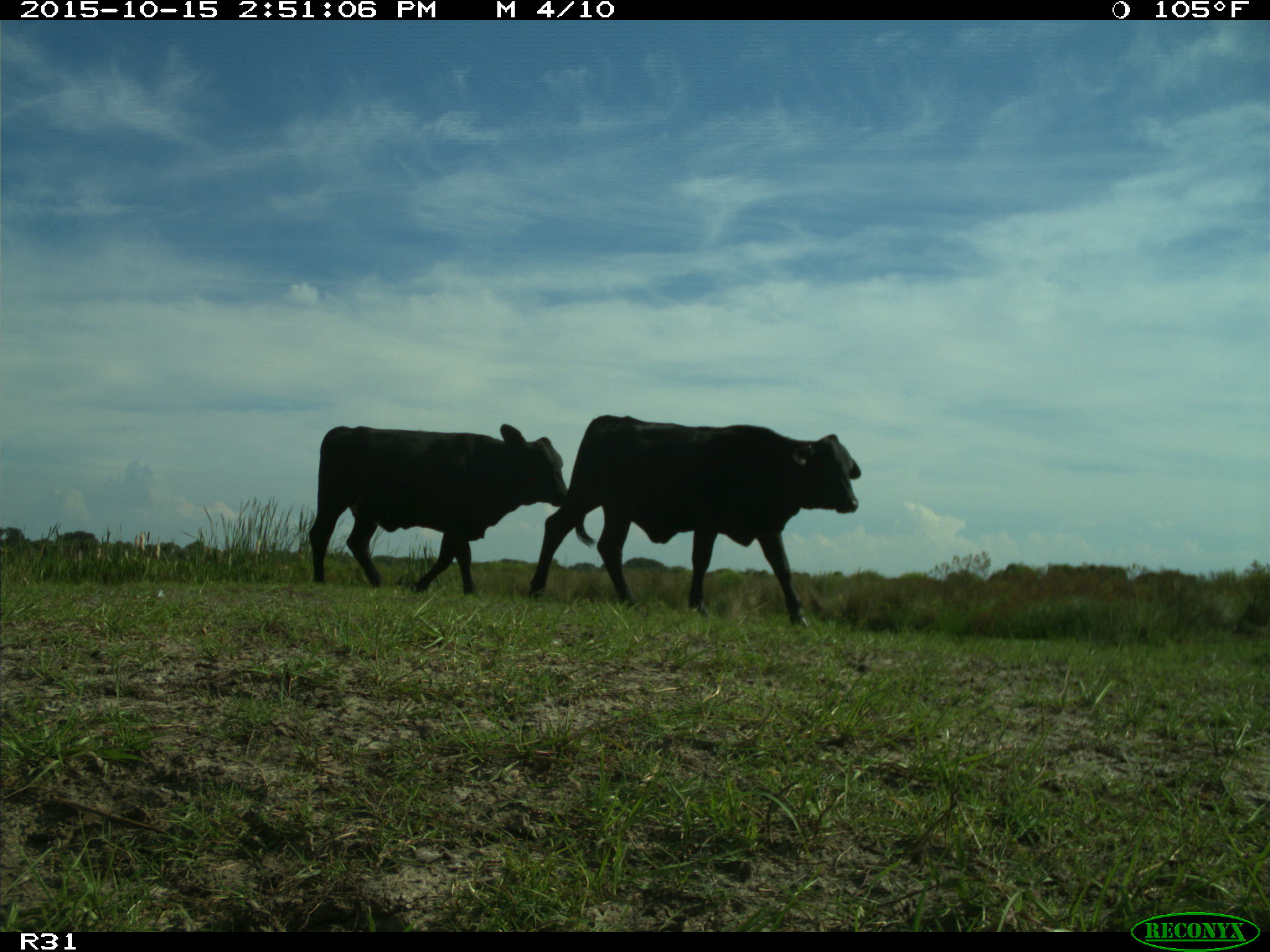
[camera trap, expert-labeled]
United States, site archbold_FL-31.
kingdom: Animalia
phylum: Chordata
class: Mammalia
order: Artiodactyla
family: Bovidae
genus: Bos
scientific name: Bos taurus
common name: domestic cow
Bos taurus (domestic cow).